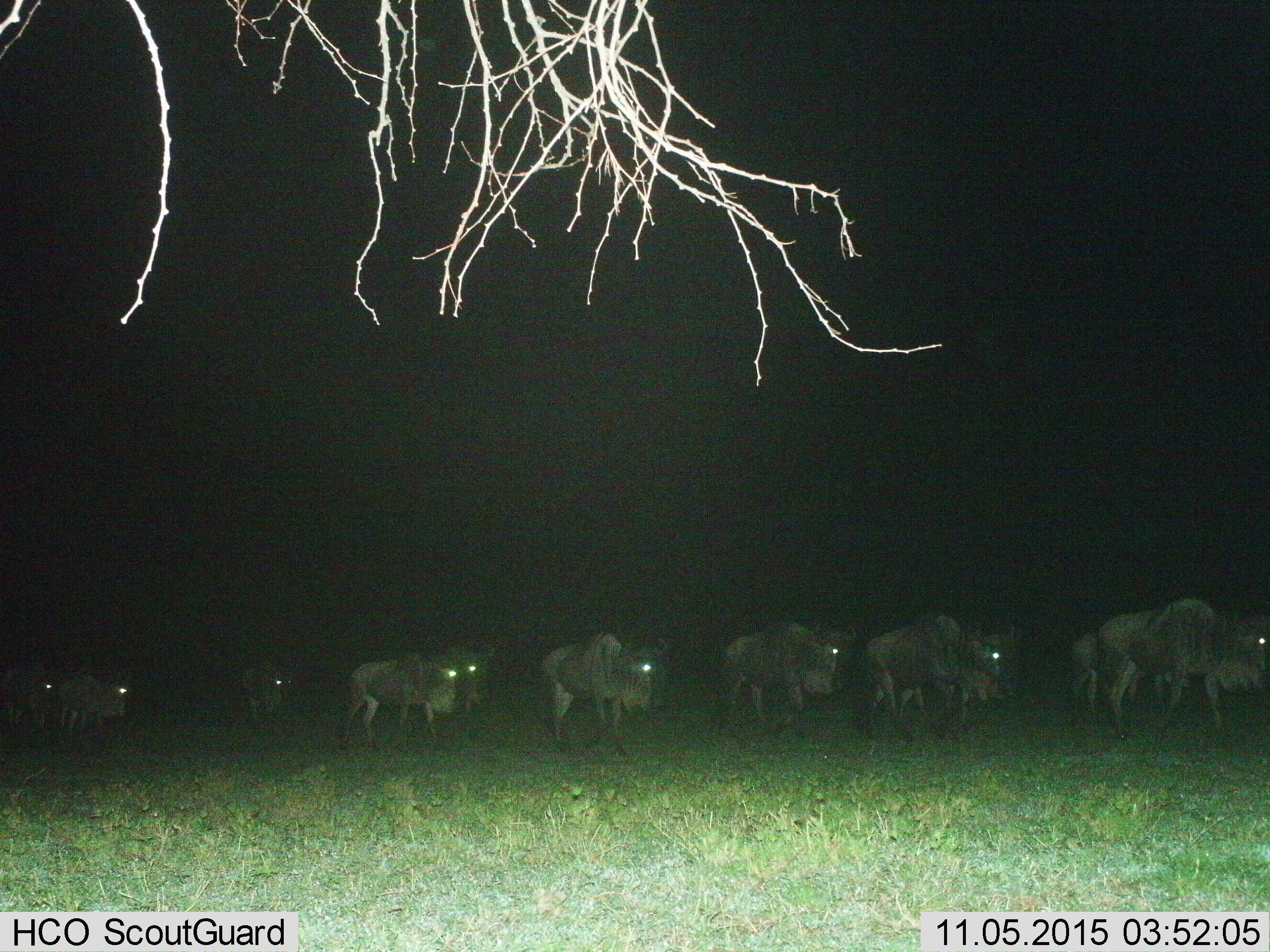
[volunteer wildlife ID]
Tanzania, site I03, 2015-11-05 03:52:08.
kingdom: Animalia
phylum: Chordata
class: Mammalia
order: Artiodactyla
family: Bovidae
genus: Connochaetes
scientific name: Connochaetes taurinus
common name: blue wildebeest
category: wildebeest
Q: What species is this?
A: Wildebeest (blue wildebeest) (Connochaetes taurinus).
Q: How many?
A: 11-50.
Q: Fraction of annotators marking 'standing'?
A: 20%.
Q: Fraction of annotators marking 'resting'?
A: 0%.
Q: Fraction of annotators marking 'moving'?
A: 80%.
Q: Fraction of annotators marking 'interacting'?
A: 0%.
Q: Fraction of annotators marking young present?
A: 0%.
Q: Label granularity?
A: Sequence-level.